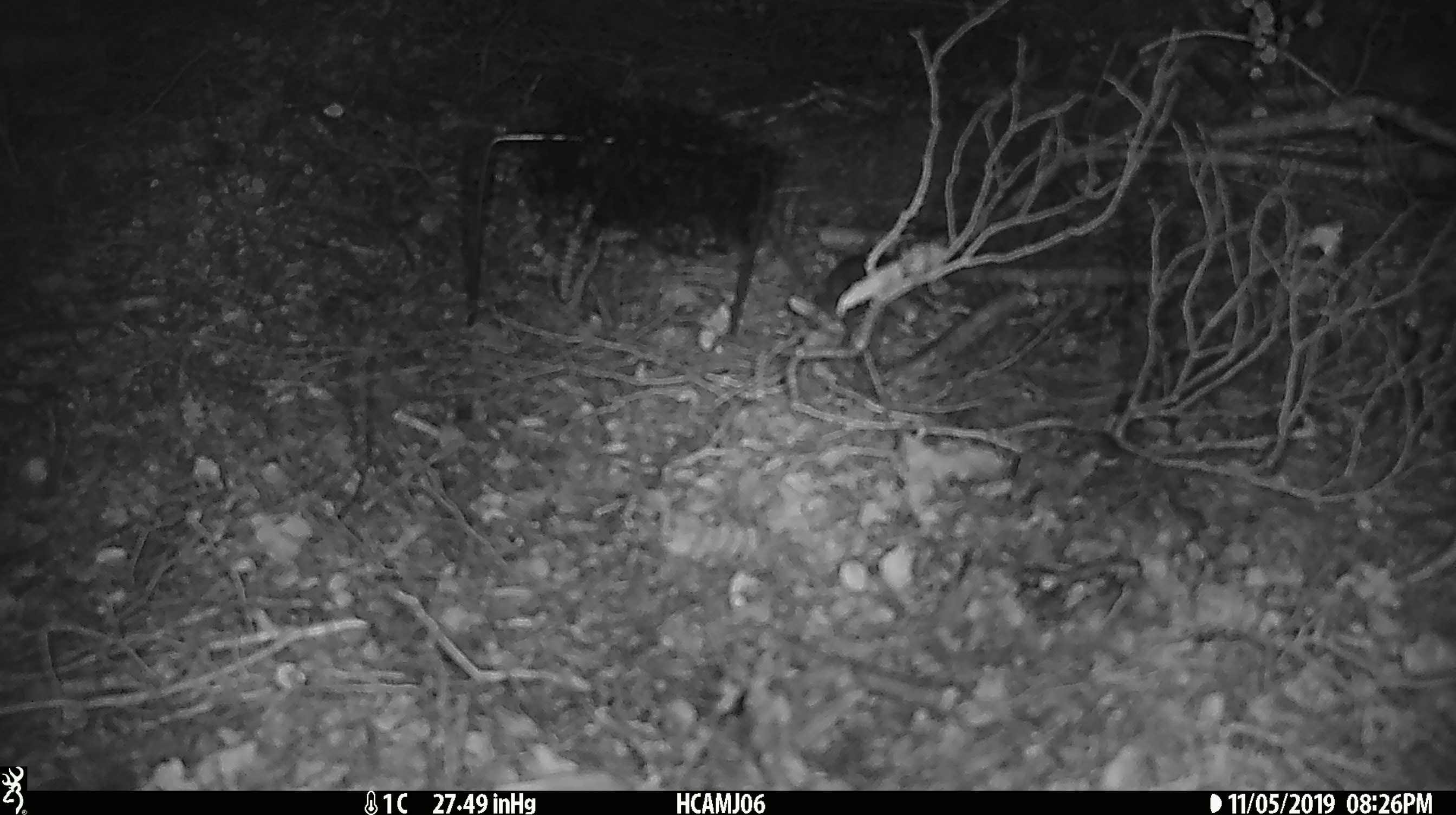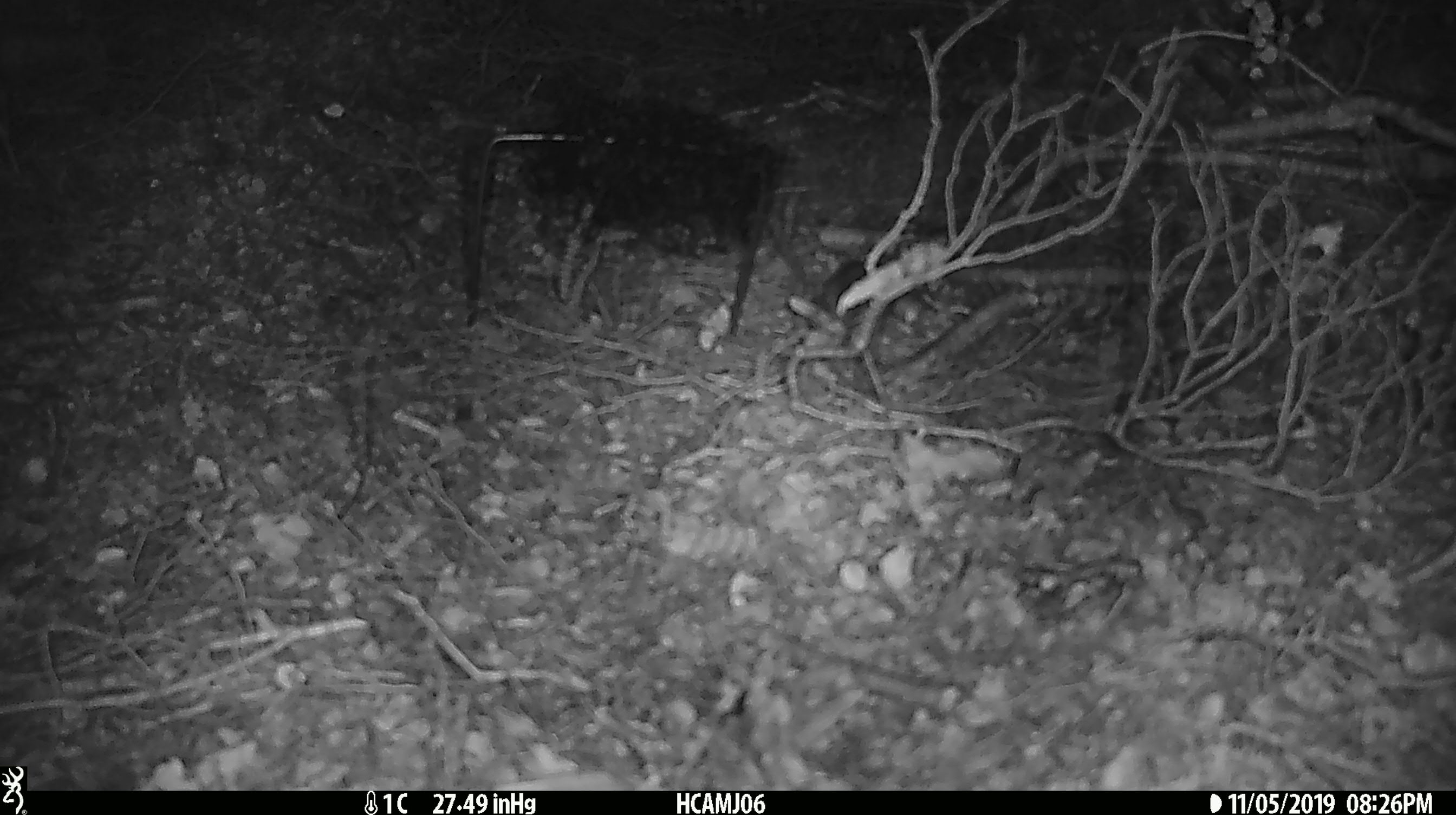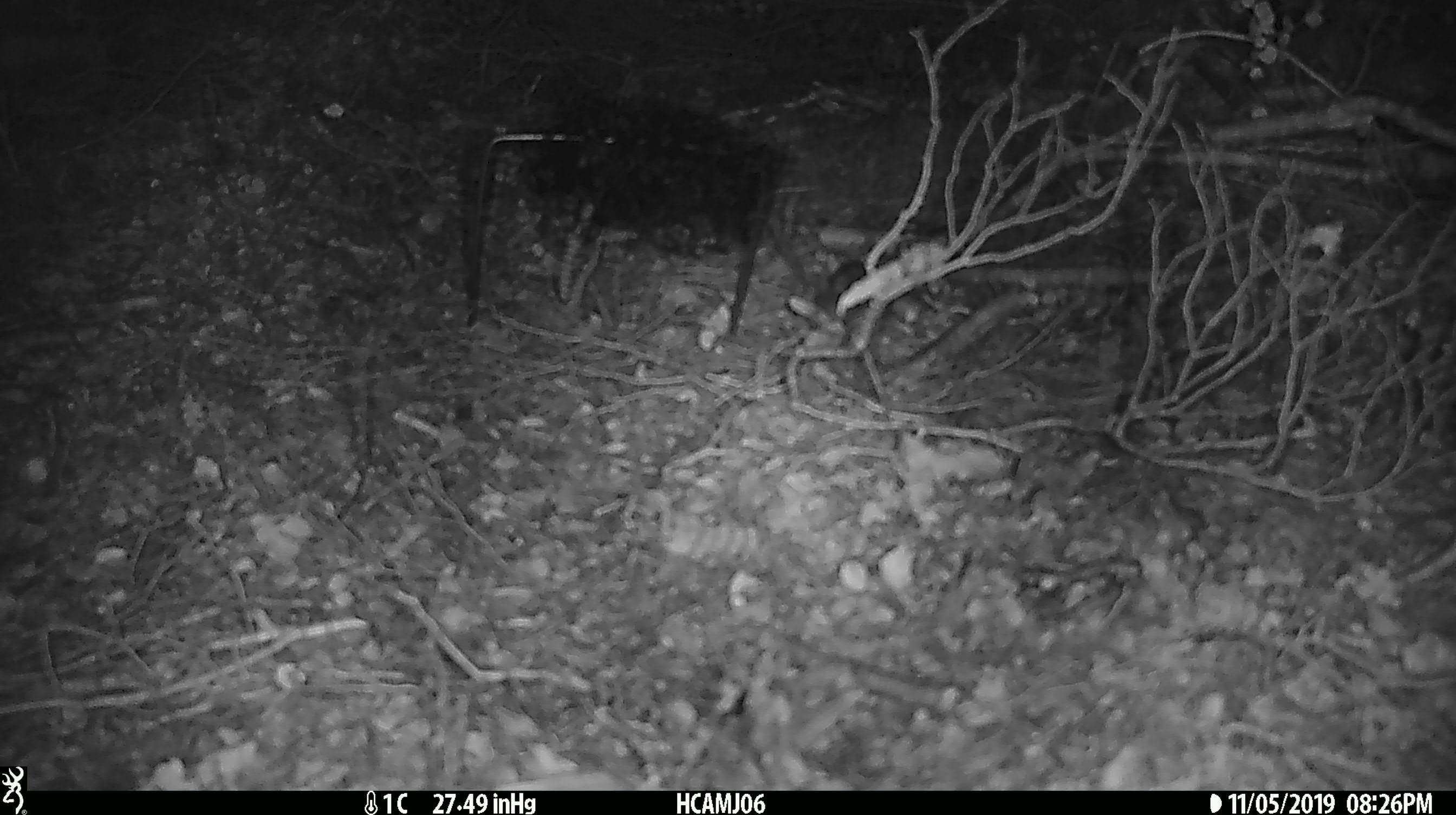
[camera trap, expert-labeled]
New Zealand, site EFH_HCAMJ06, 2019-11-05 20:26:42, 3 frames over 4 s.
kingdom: Animalia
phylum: Chordata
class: Mammalia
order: Rodentia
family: Muridae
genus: Mus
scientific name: Mus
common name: mouse